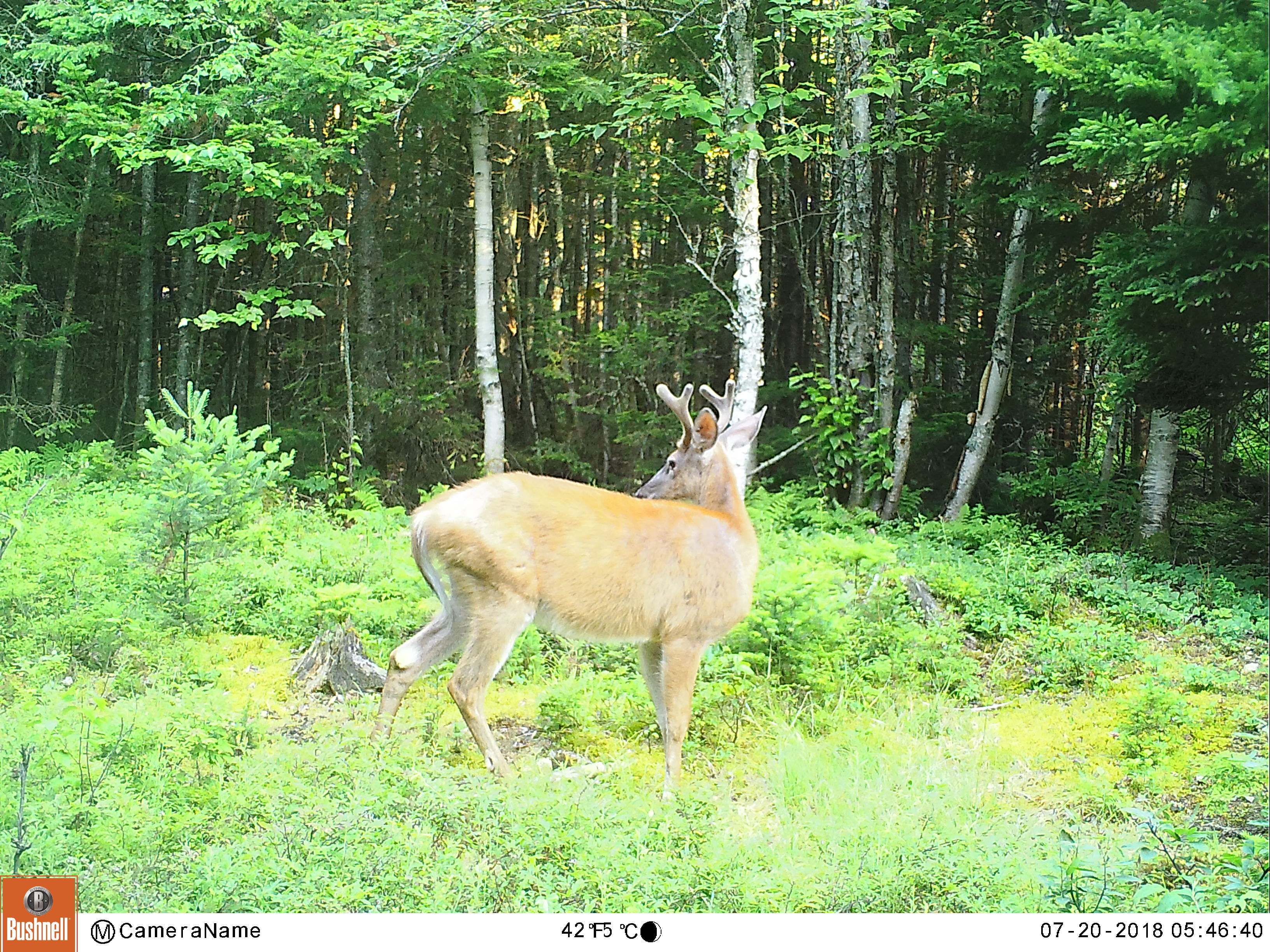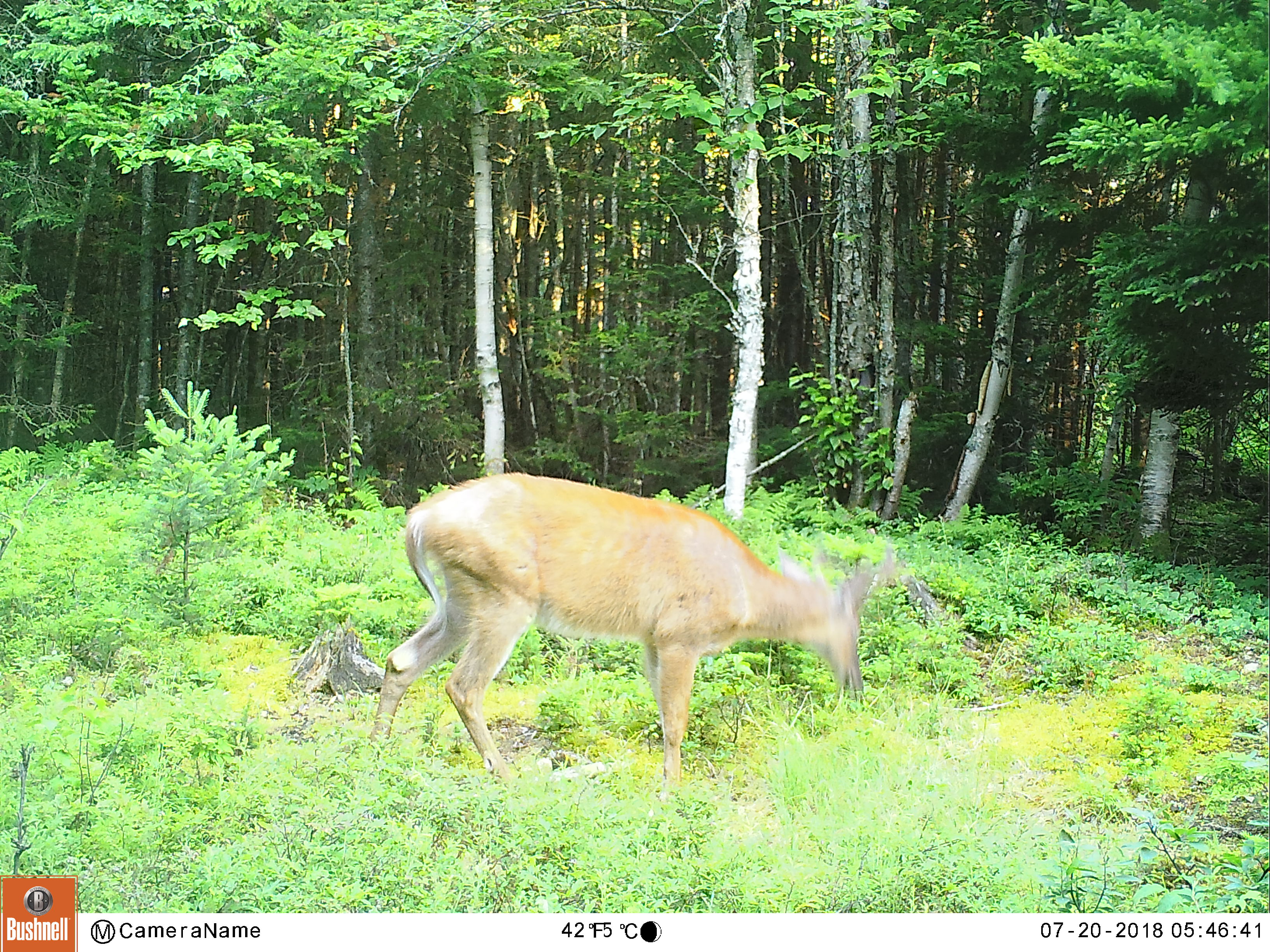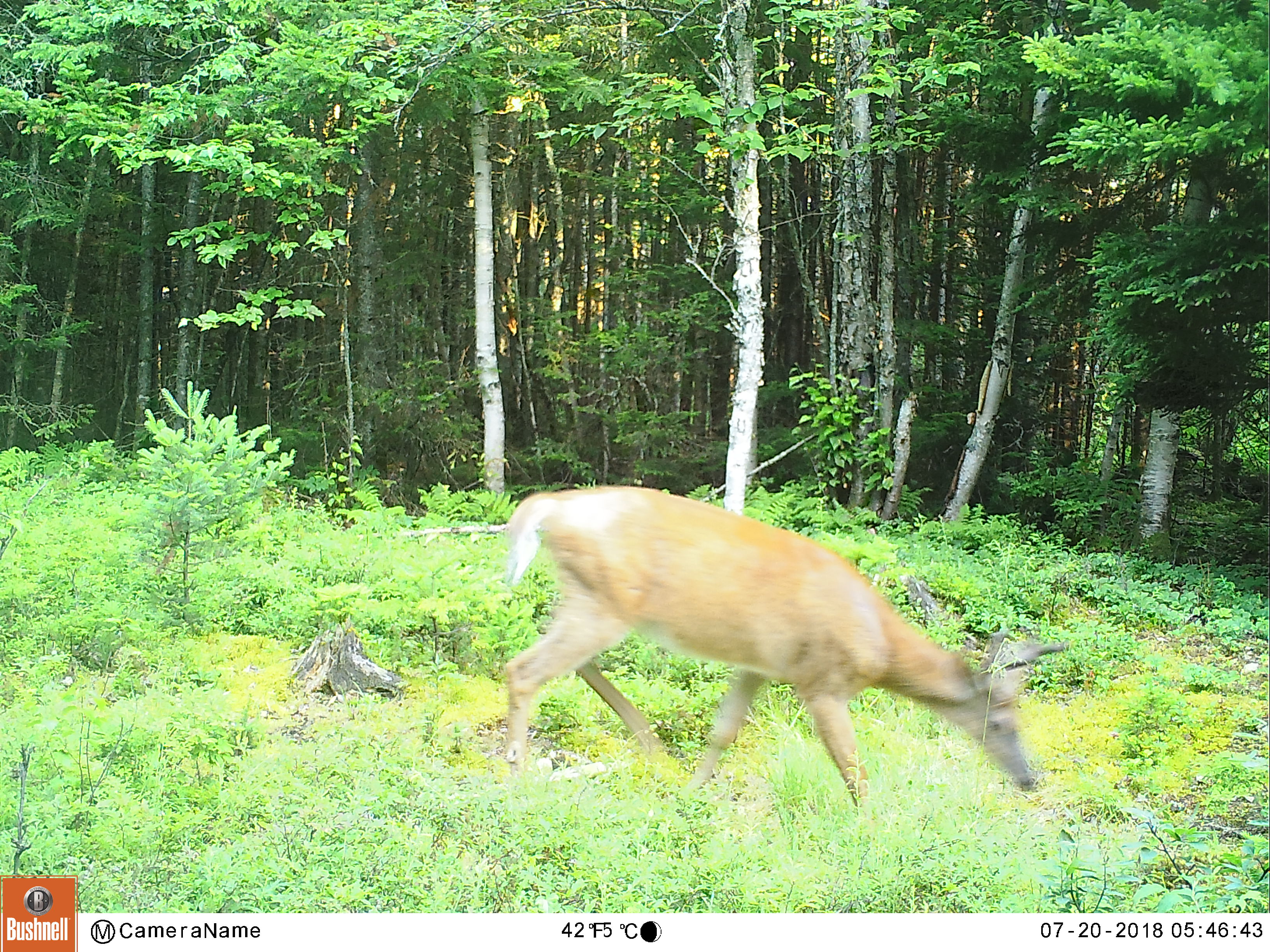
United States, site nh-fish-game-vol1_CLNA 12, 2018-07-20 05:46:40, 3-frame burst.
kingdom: Animalia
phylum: Chordata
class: Mammalia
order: Artiodactyla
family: Cervidae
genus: Odocoileus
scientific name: Odocoileus virginianus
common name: white-tailed deer